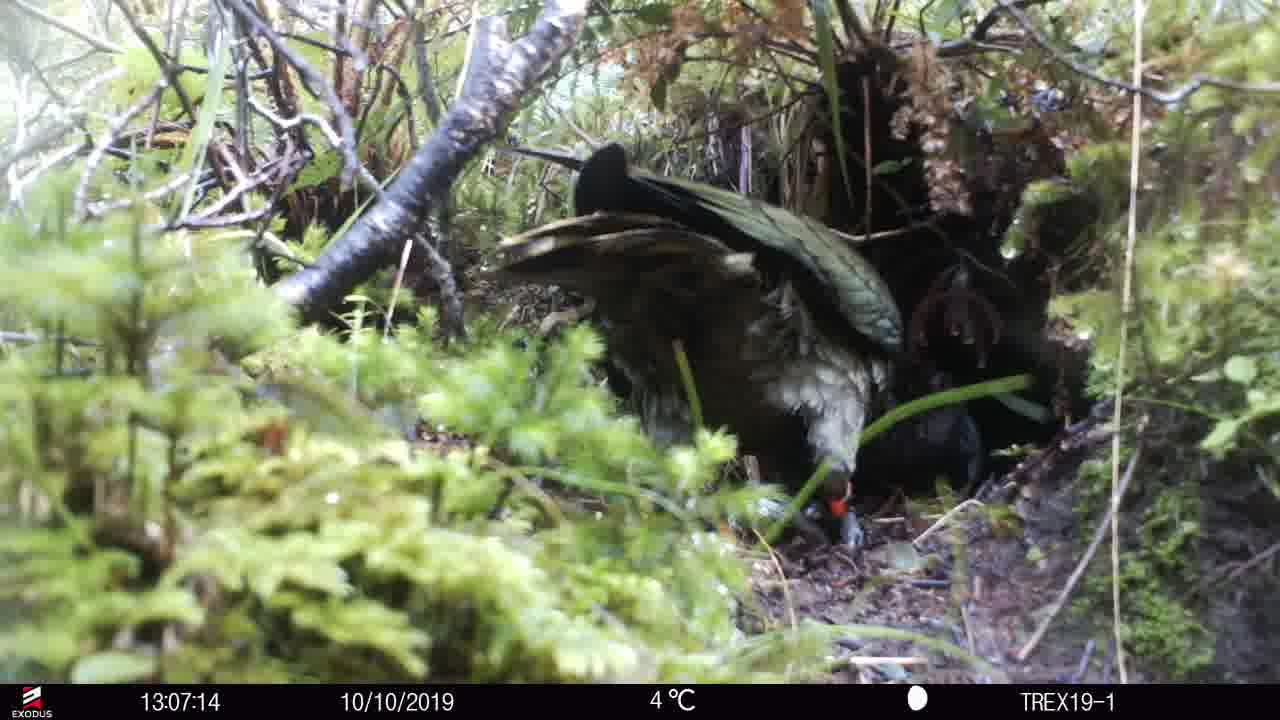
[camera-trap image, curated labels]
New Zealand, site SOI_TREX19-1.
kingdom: Animalia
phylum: Chordata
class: Aves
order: Psittaciformes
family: Strigopidae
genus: Nestor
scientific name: Nestor notabilis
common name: kea